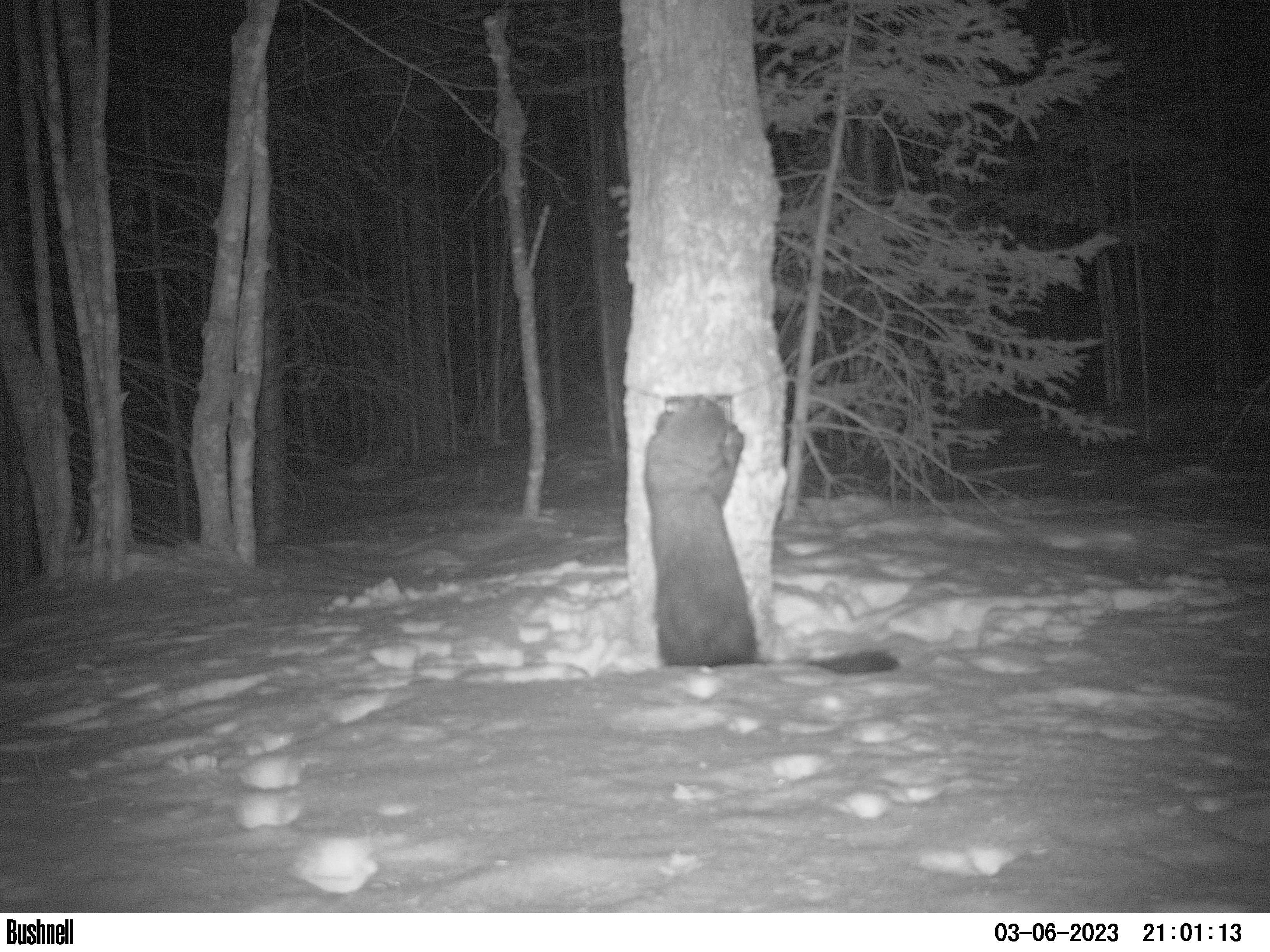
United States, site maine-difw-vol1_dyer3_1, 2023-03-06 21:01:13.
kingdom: Animalia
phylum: Chordata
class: Mammalia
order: Carnivora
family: Mustelidae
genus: Pekania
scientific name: Pekania pennanti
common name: fisher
Fisher (Pekania pennanti).